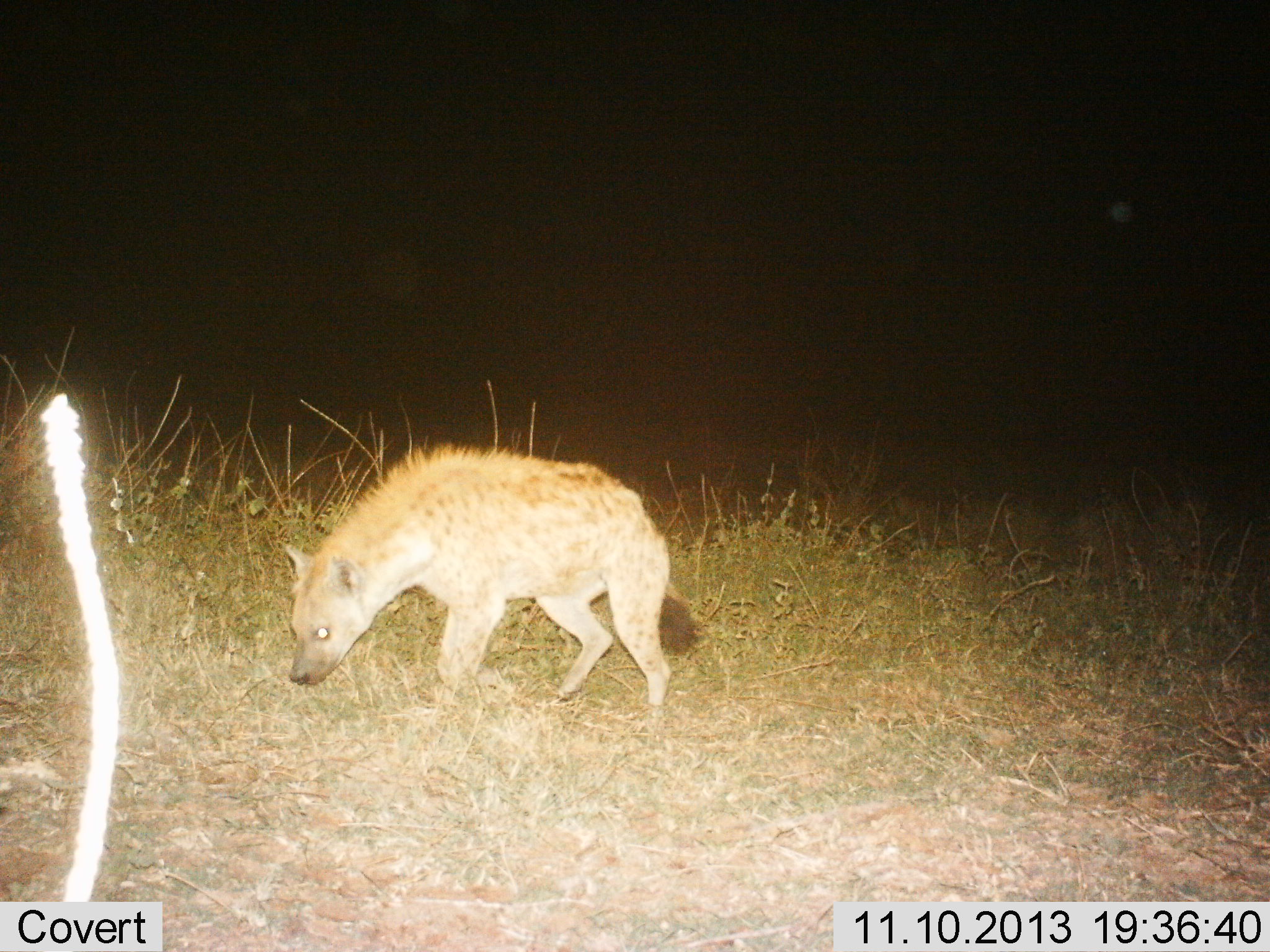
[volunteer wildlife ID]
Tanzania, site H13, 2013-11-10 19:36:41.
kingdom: Animalia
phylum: Chordata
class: Mammalia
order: Carnivora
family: Hyaenidae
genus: Crocuta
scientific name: Crocuta crocuta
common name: spotted hyena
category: hyenaspotted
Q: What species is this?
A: Hyenaspotted (spotted hyena) (Crocuta crocuta).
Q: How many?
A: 1.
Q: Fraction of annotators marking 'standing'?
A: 10%.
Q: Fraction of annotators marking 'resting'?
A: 0%.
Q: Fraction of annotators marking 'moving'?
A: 90%.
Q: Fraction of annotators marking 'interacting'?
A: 0%.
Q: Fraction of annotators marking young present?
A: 0%.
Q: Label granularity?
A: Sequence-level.